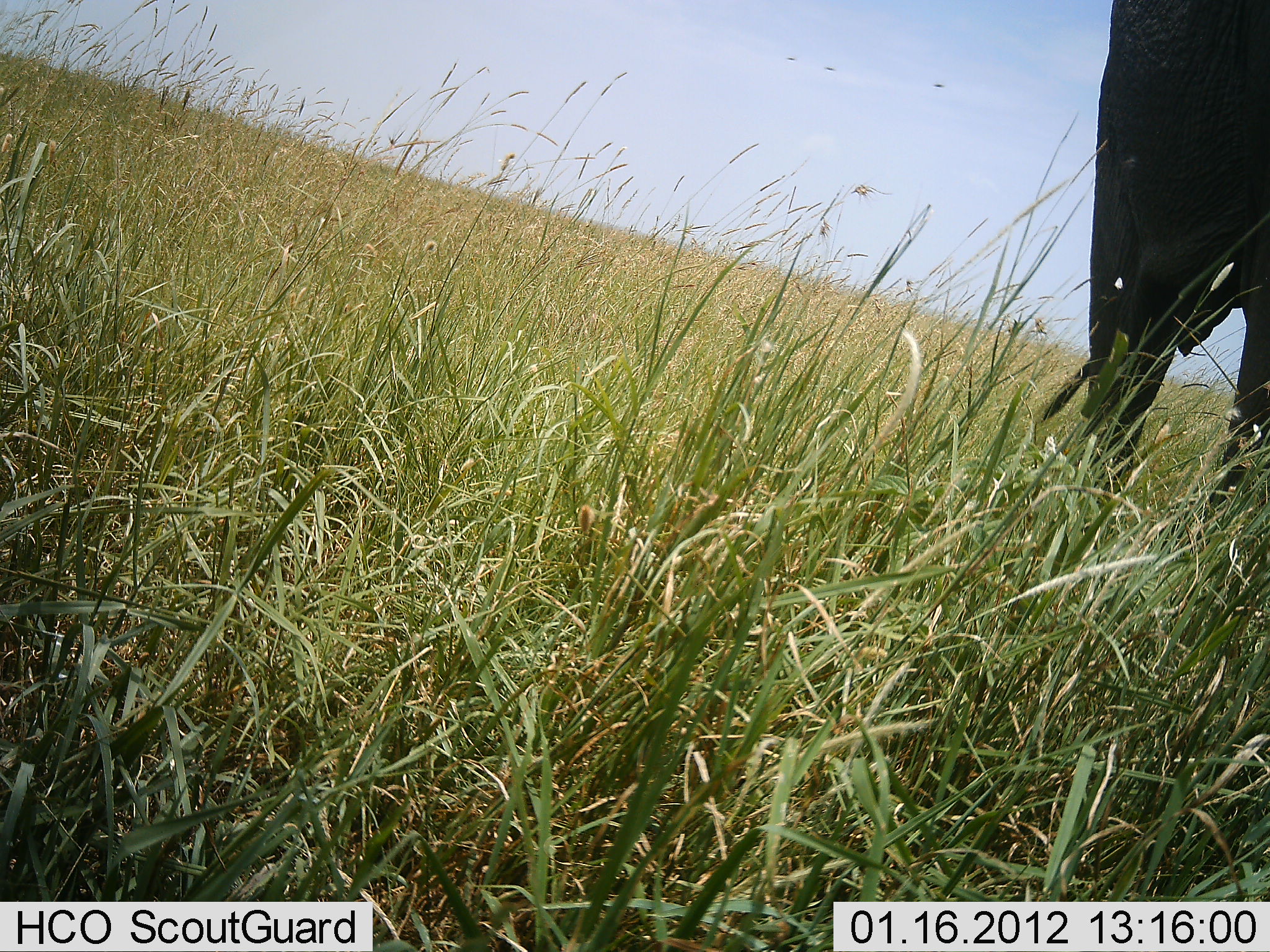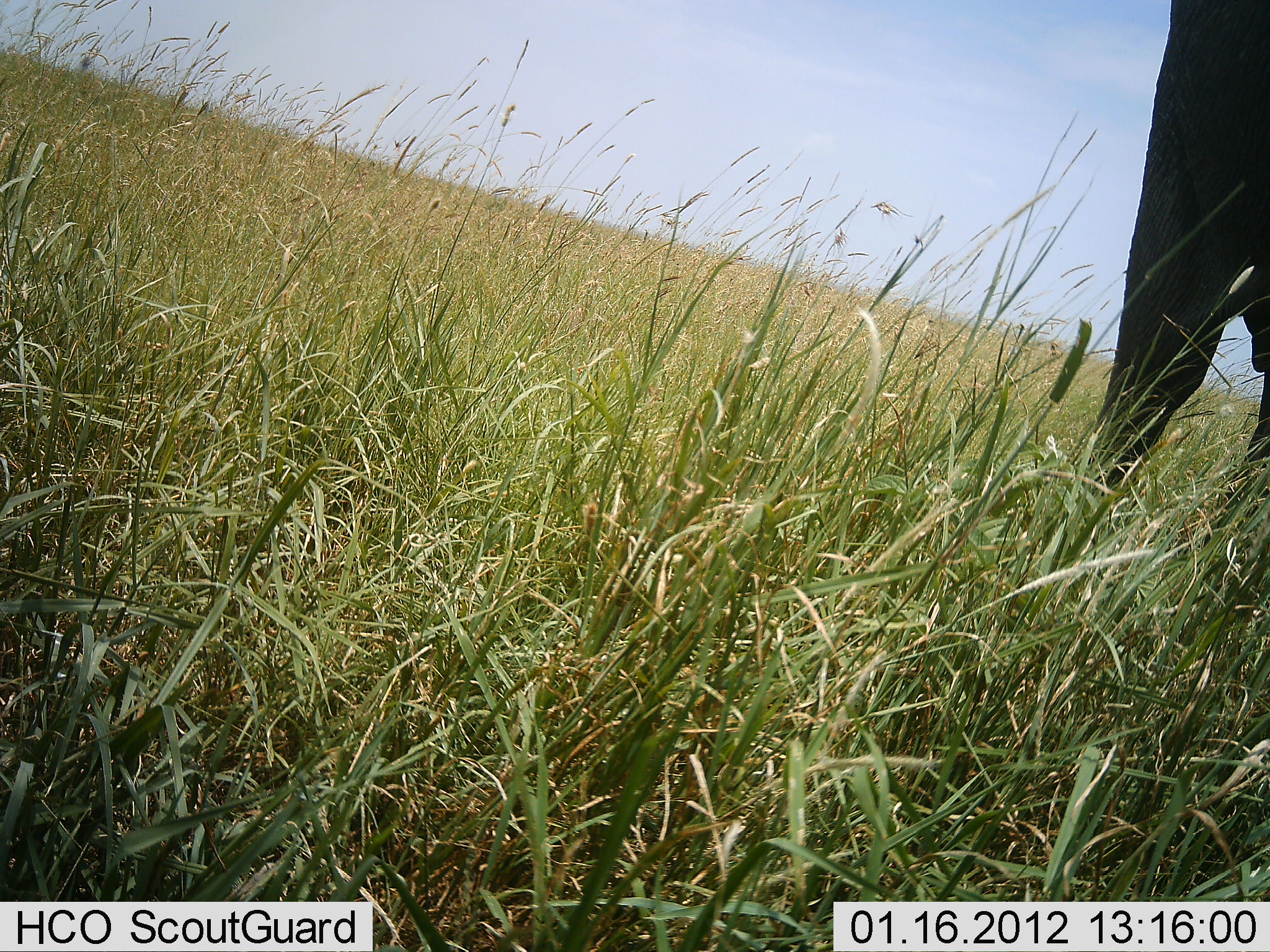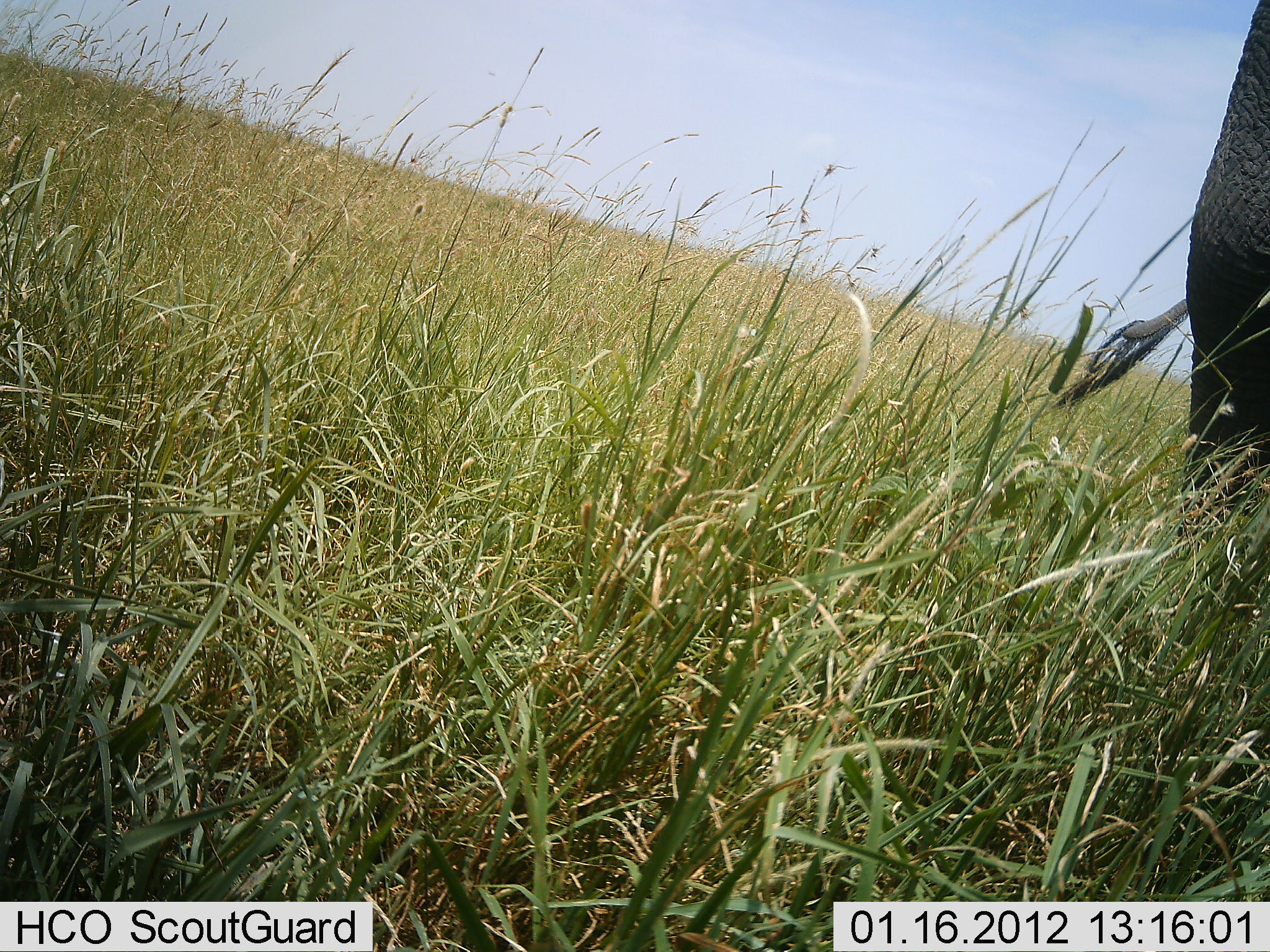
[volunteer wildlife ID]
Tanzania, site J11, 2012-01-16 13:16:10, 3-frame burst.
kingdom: Animalia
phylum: Chordata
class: Mammalia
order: Proboscidea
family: Elephantidae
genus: Loxodonta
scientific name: Loxodonta africana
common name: african bush elephant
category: elephant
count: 1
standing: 60%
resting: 0%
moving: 50%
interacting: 0%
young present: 0%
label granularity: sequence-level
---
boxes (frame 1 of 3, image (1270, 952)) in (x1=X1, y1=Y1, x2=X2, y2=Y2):
animal: (x1=1087, y1=0, x2=1270, y2=512)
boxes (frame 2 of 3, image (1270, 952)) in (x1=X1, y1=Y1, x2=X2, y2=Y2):
animal: (x1=1094, y1=0, x2=1270, y2=490)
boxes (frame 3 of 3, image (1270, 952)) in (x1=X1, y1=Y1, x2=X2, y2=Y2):
animal: (x1=1159, y1=1, x2=1270, y2=522)